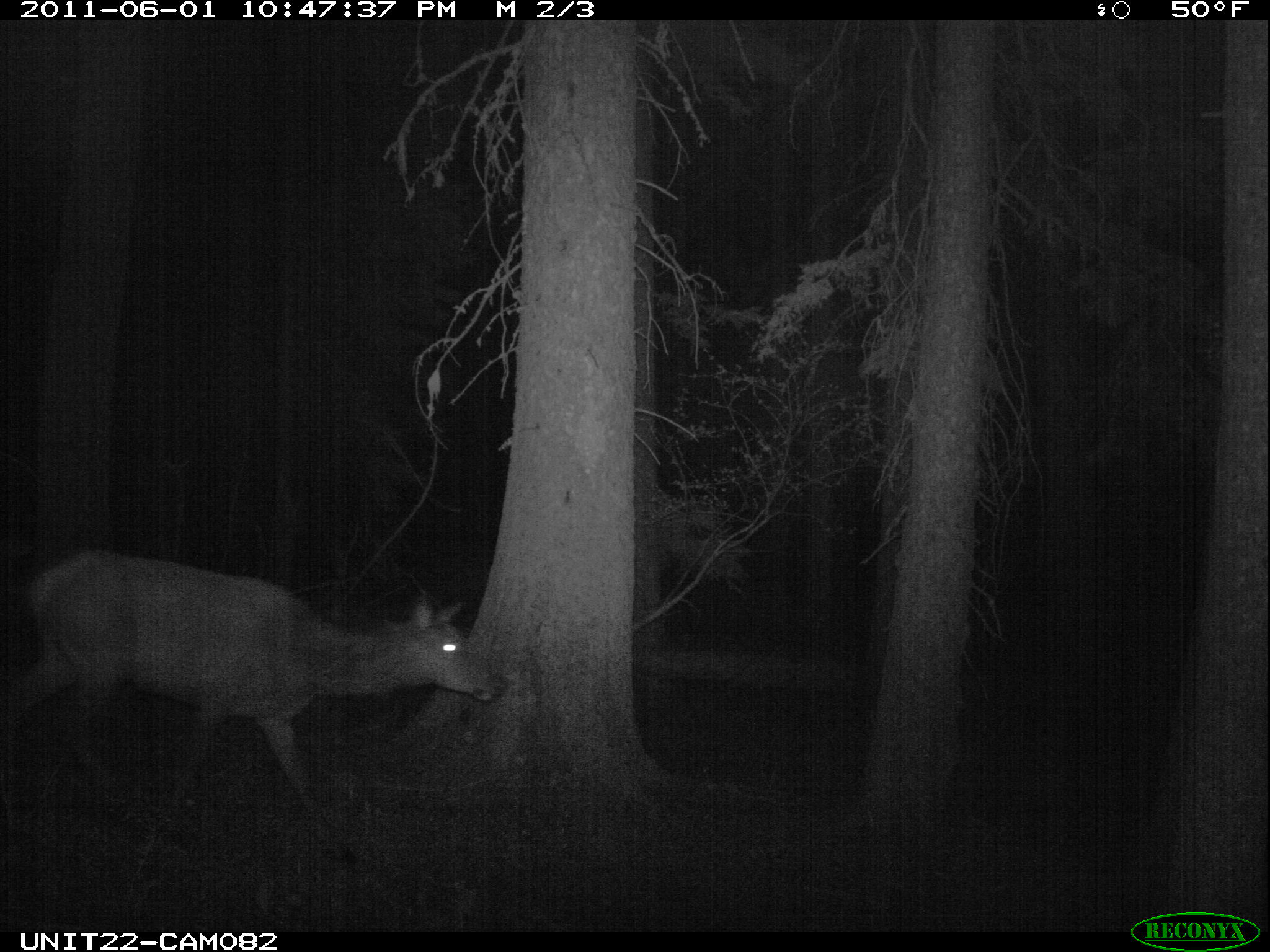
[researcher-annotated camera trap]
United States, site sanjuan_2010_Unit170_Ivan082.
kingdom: Animalia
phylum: Chordata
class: Mammalia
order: Artiodactyla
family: Cervidae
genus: Cervus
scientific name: Cervus elaphus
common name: red deer